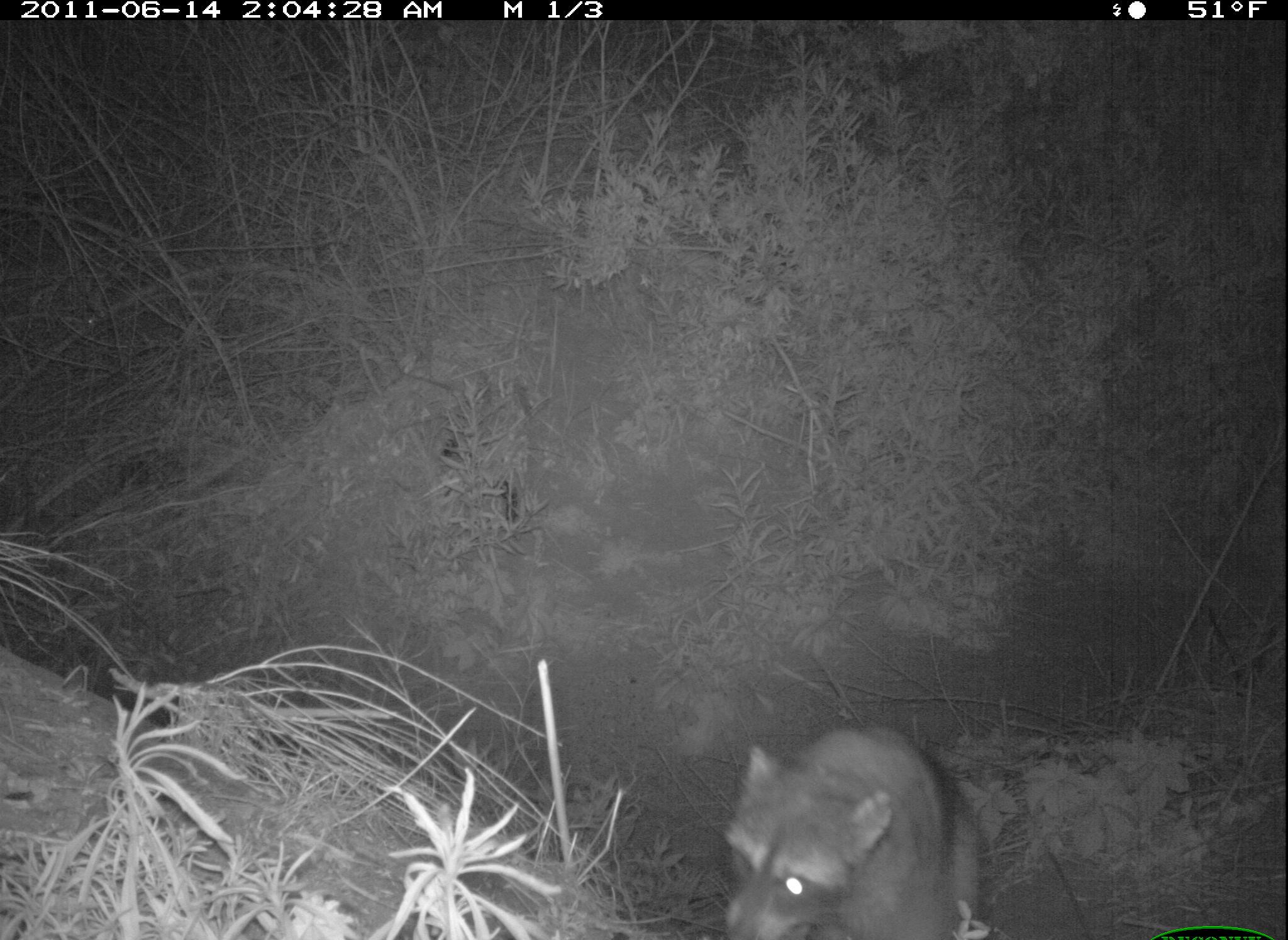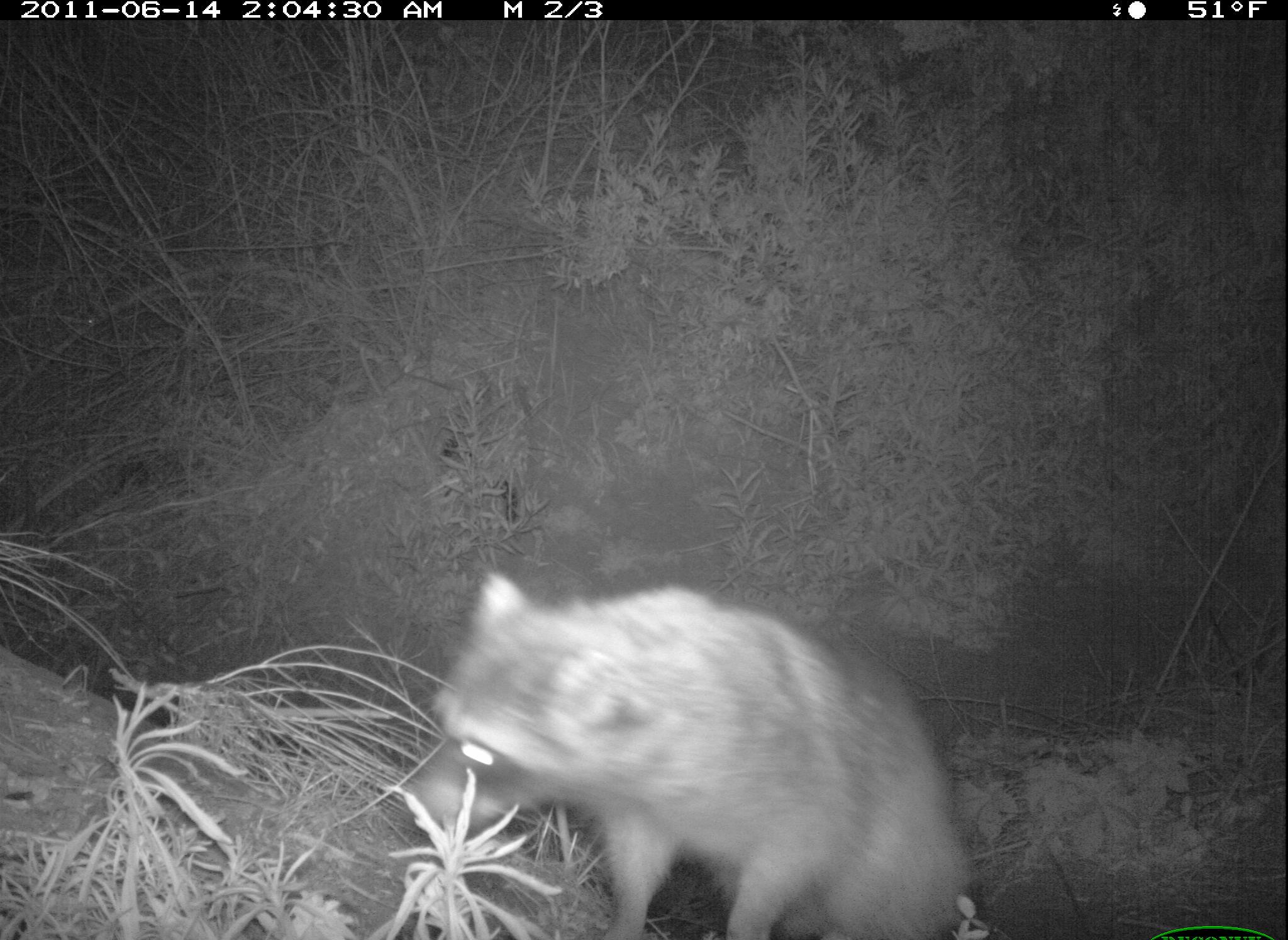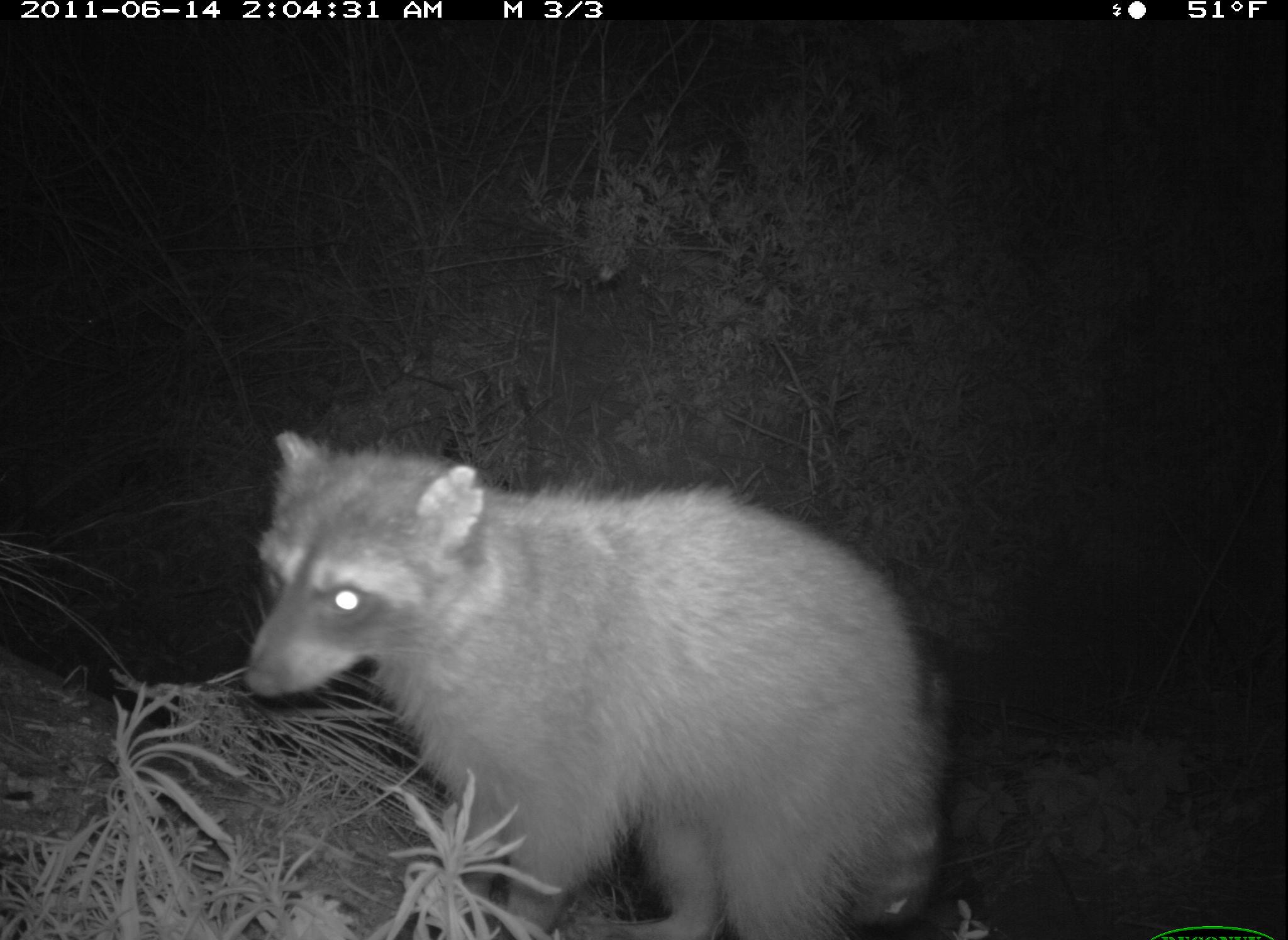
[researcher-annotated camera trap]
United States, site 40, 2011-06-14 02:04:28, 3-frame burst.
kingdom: Animalia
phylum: Chordata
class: Mammalia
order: Carnivora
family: Procyonidae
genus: Procyon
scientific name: Procyon lotor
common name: raccoon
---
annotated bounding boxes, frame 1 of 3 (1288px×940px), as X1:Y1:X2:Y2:
raccoon: 715:714:1005:940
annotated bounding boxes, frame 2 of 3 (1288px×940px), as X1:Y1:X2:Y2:
raccoon: 406:570:995:940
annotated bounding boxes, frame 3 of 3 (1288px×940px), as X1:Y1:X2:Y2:
raccoon: 233:420:974:940